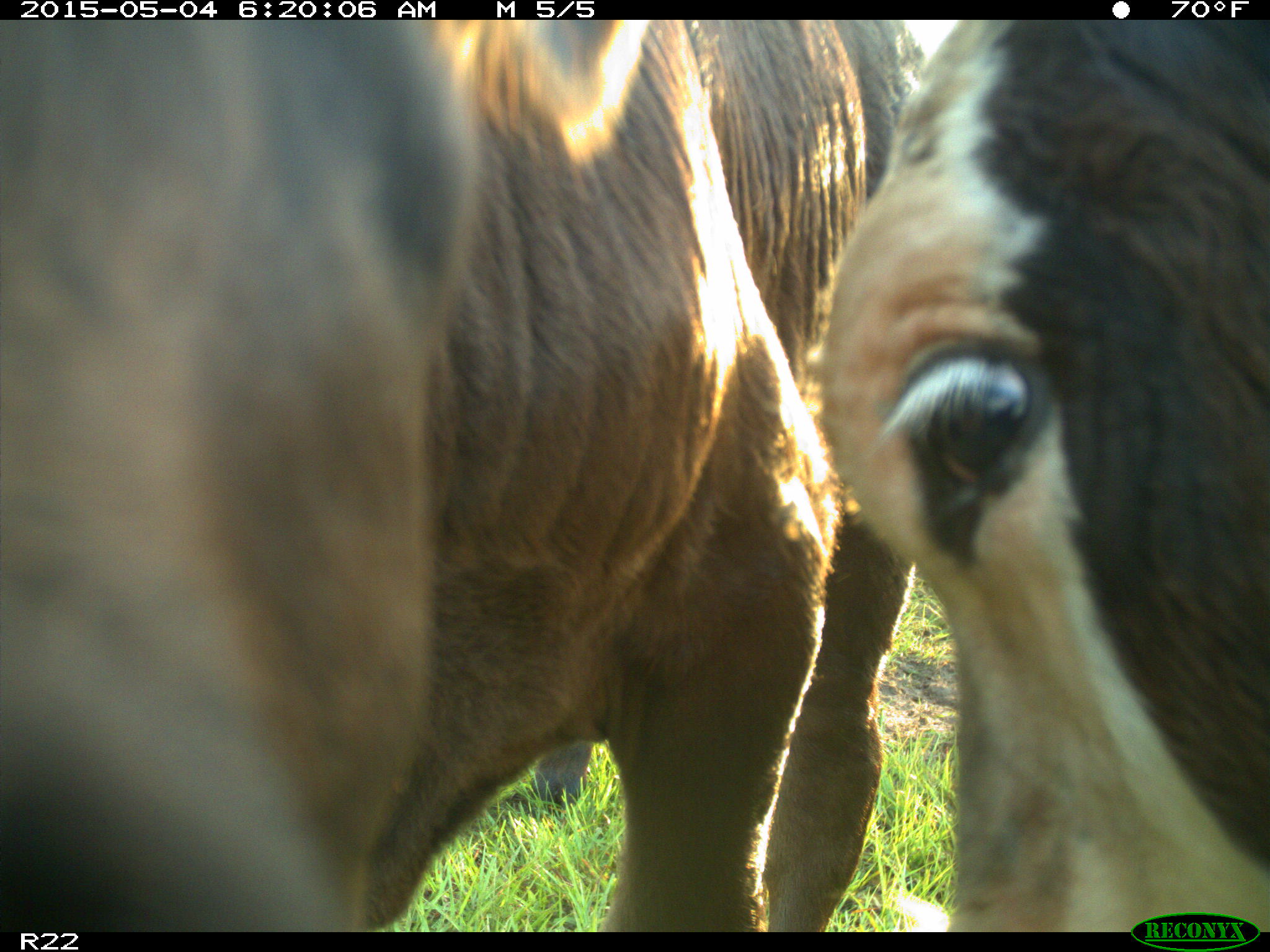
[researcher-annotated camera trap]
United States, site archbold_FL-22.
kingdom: Animalia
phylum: Chordata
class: Mammalia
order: Artiodactyla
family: Bovidae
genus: Bos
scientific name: Bos taurus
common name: domestic cow